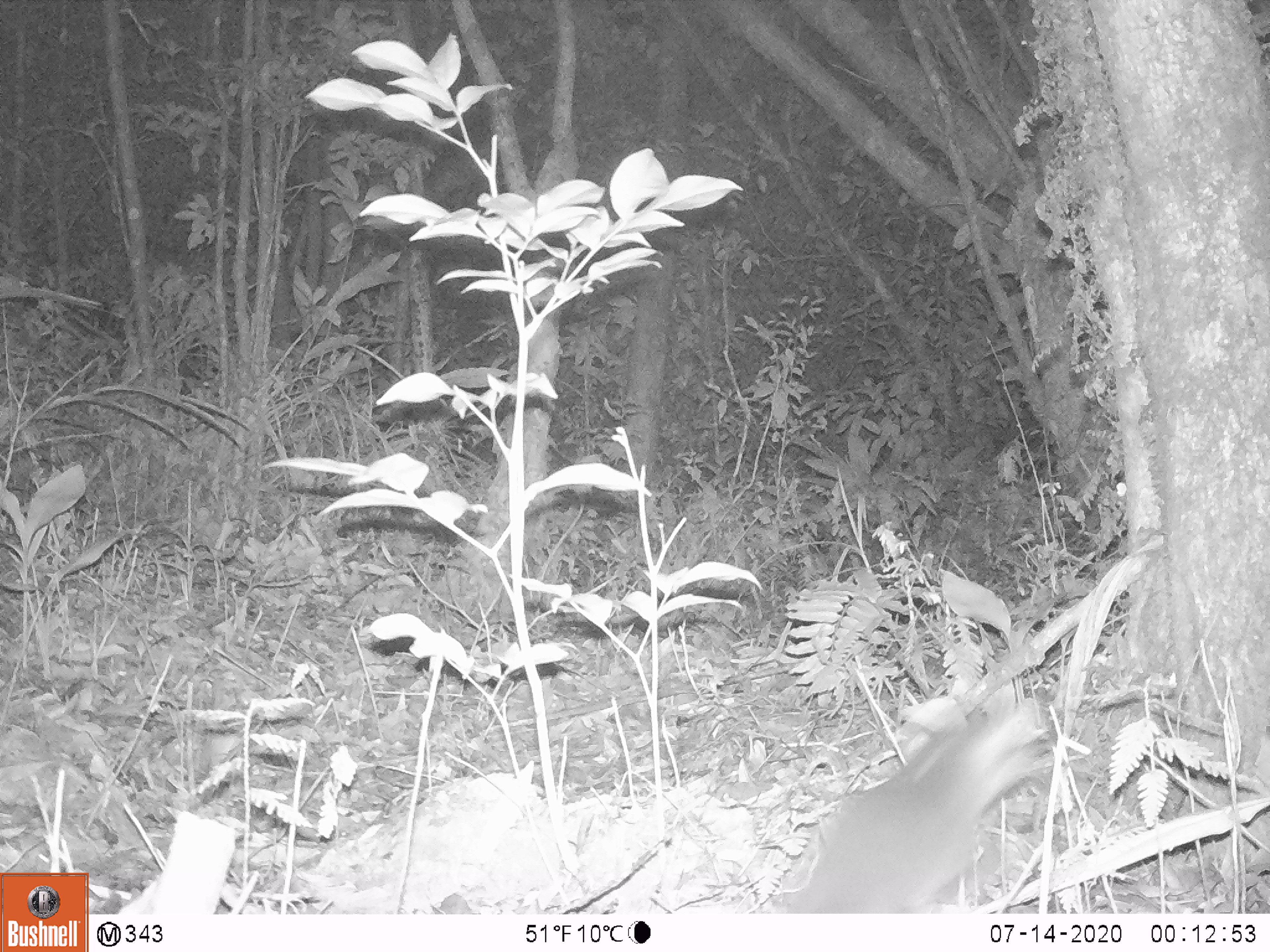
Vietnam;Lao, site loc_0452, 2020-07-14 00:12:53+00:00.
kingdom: Animalia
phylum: Chordata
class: Mammalia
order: Carnivora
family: Mustelidae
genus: Melogale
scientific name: Melogale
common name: ferret badger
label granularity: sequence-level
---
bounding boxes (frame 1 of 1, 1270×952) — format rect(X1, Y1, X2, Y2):
ferret badger: rect(779, 697, 1053, 913)